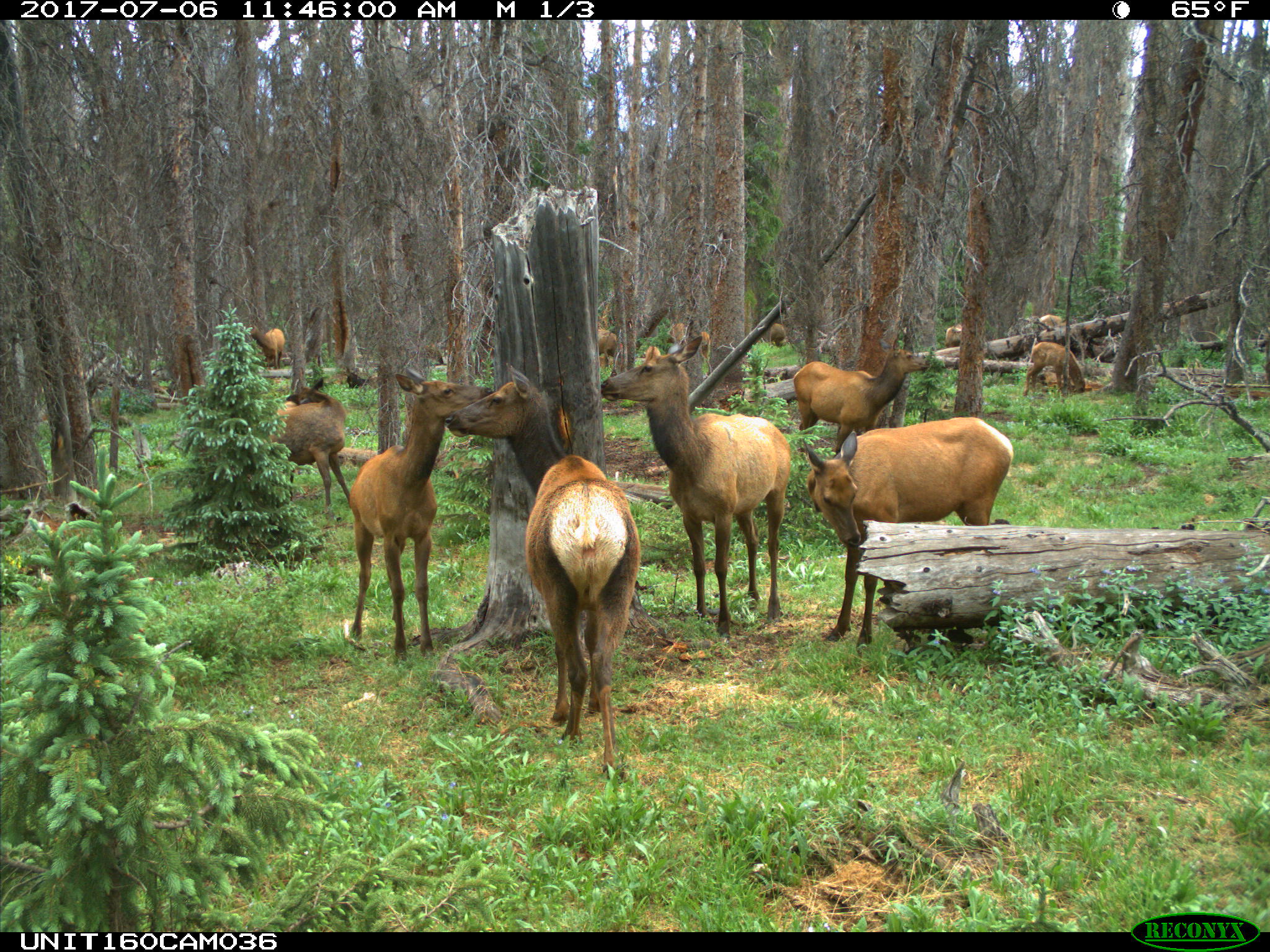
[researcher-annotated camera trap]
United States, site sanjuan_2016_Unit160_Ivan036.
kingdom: Animalia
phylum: Chordata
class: Mammalia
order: Artiodactyla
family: Cervidae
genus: Cervus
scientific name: Cervus elaphus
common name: red deer